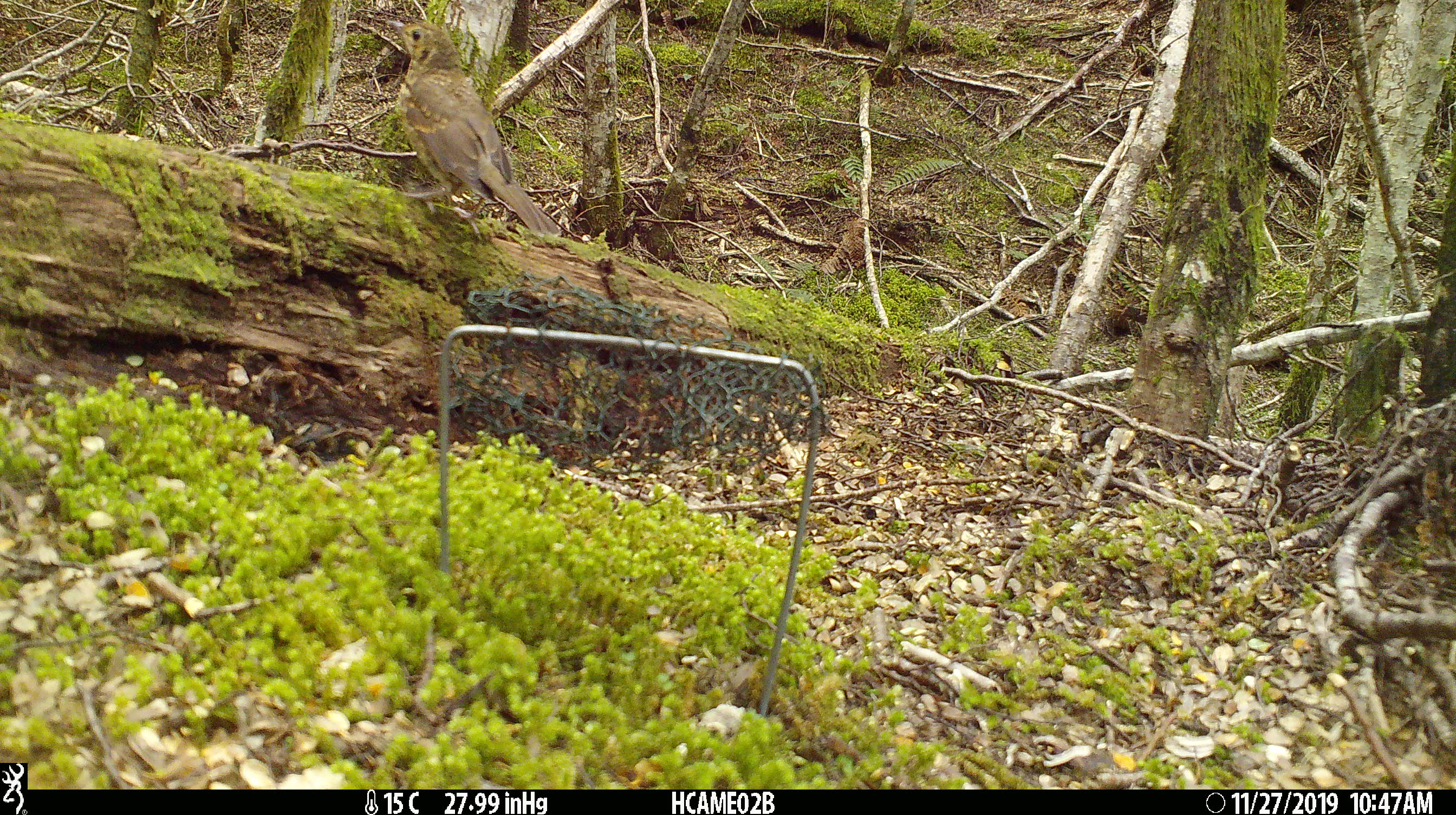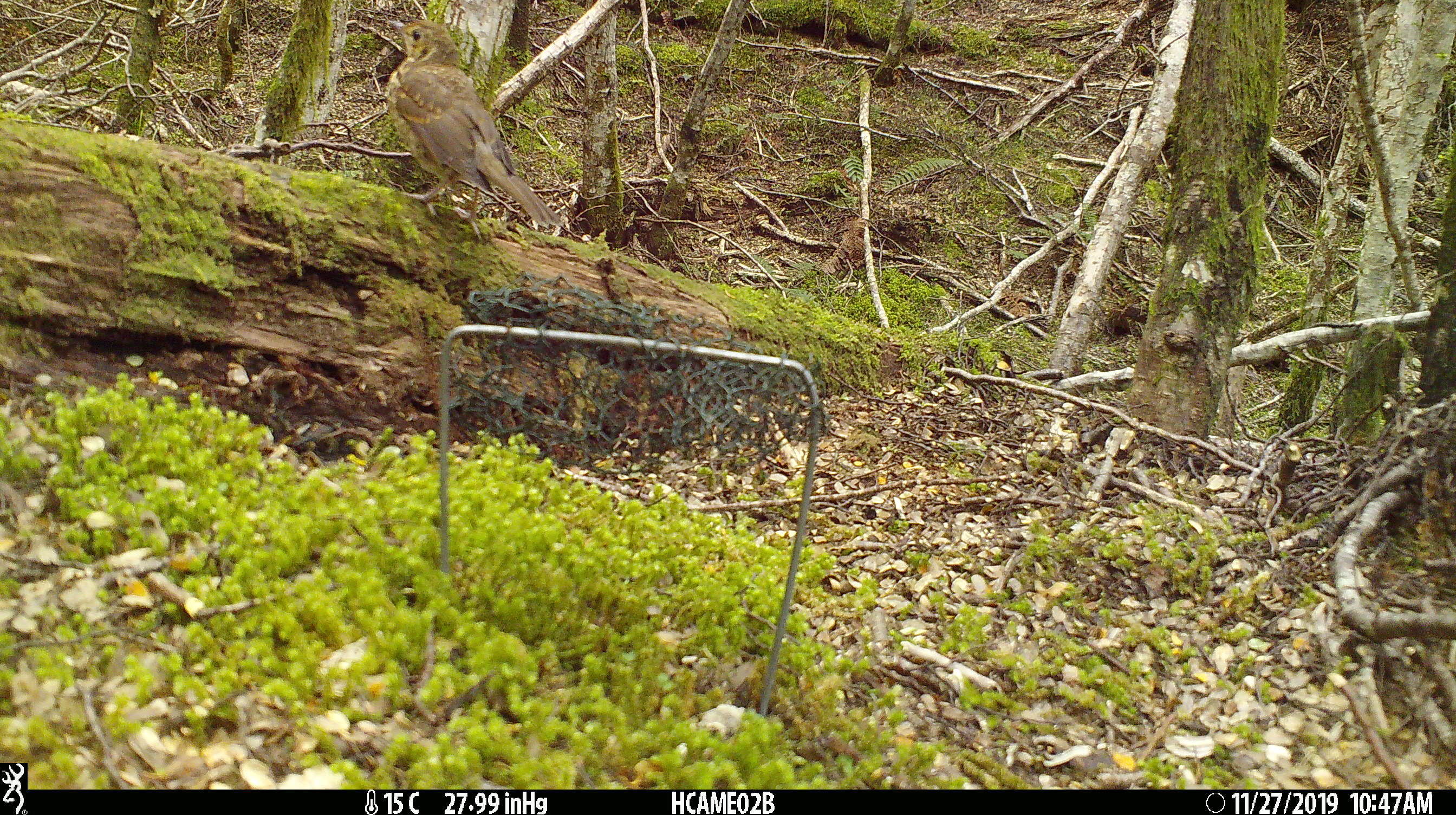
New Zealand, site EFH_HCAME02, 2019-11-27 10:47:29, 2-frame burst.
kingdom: Animalia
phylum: Chordata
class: Aves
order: Passeriformes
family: Turdidae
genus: Turdus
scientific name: Turdus philomelos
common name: song thrush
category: thrush